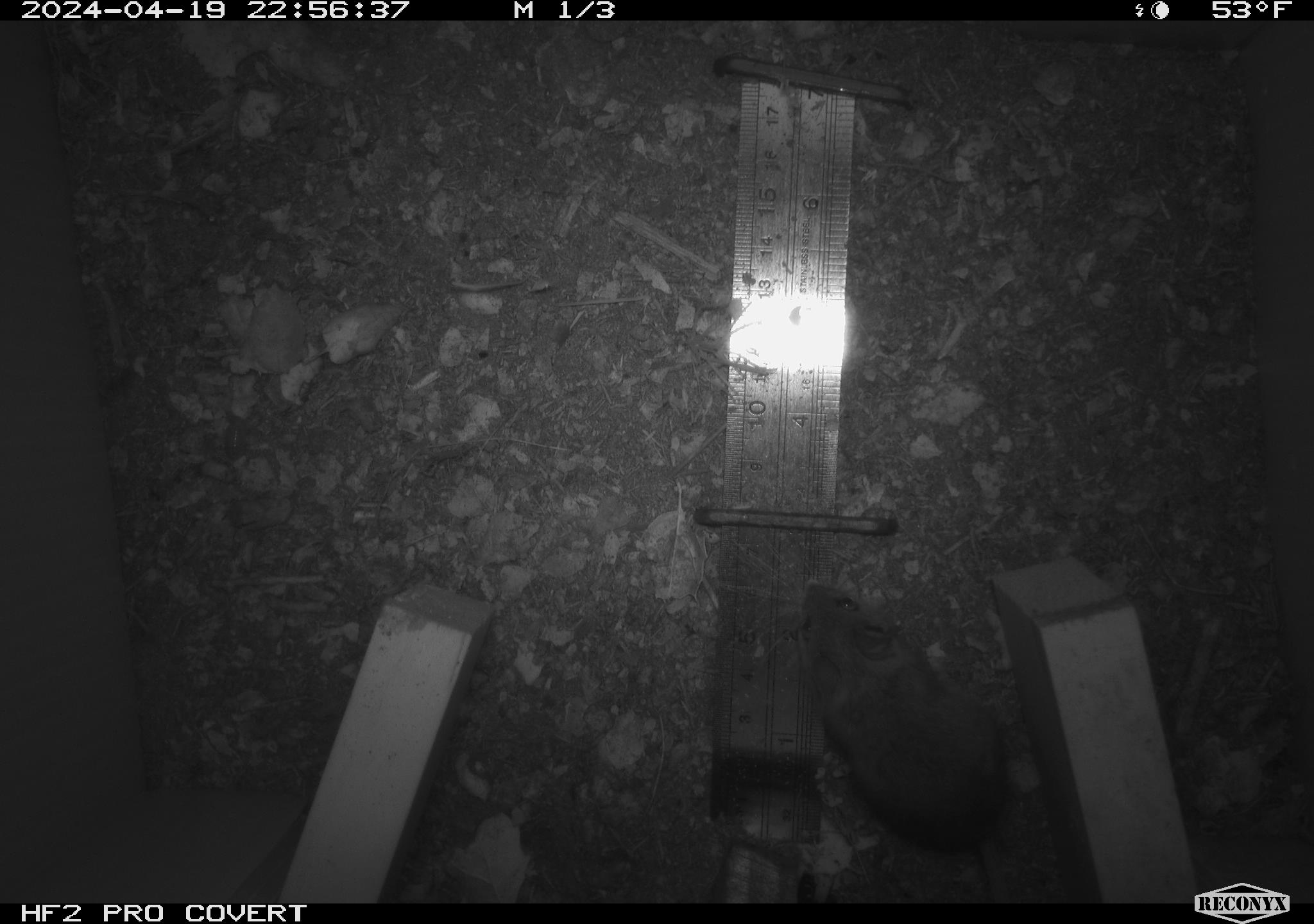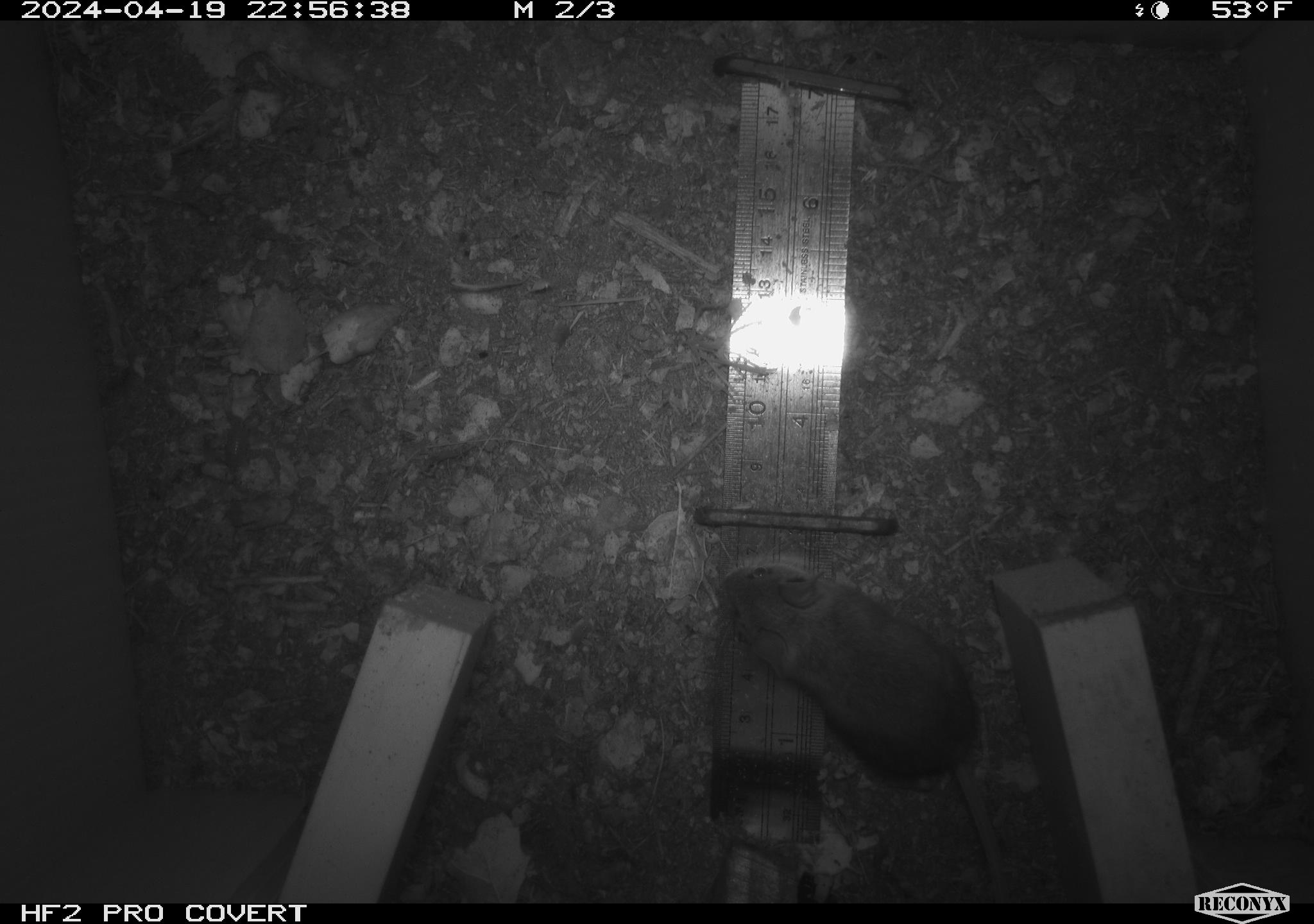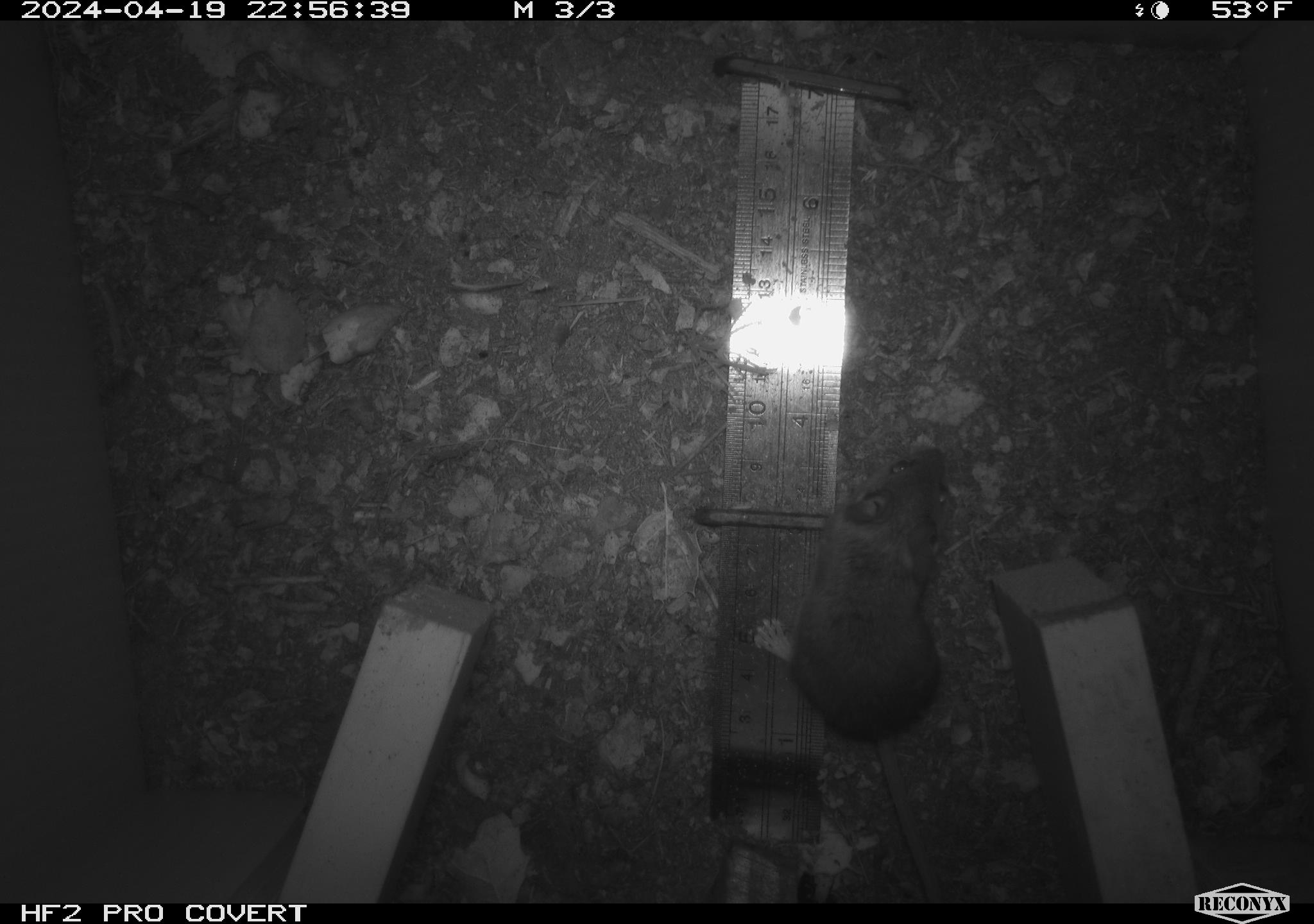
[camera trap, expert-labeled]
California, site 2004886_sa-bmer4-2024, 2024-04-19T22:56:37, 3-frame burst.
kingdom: Animalia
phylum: Chordata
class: Mammalia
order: Rodentia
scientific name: Rodentia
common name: mouse species